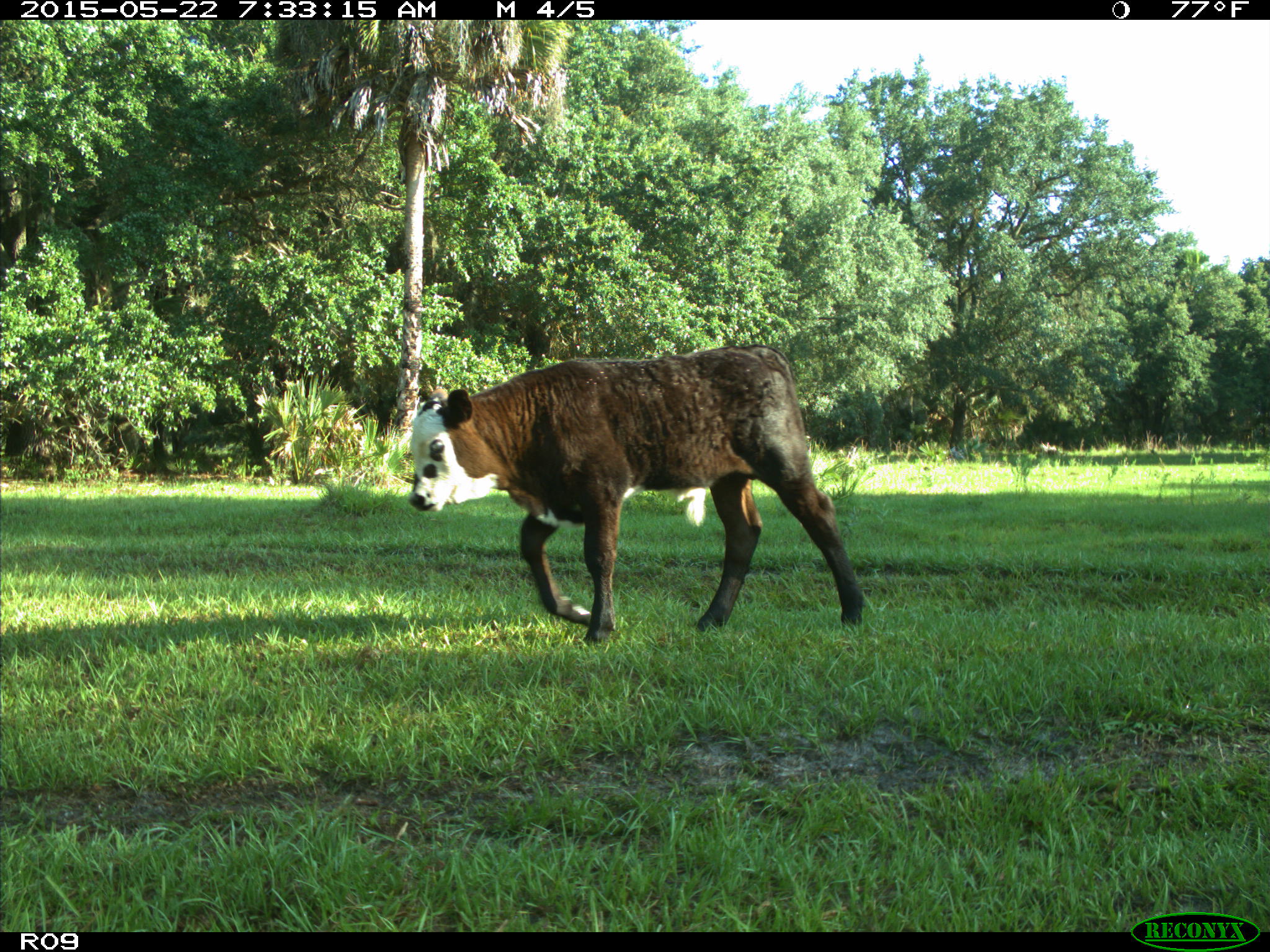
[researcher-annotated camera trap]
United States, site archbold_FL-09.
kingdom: Animalia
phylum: Chordata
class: Mammalia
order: Artiodactyla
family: Bovidae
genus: Bos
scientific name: Bos taurus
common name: domestic cow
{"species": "Bos taurus (domestic cow)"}